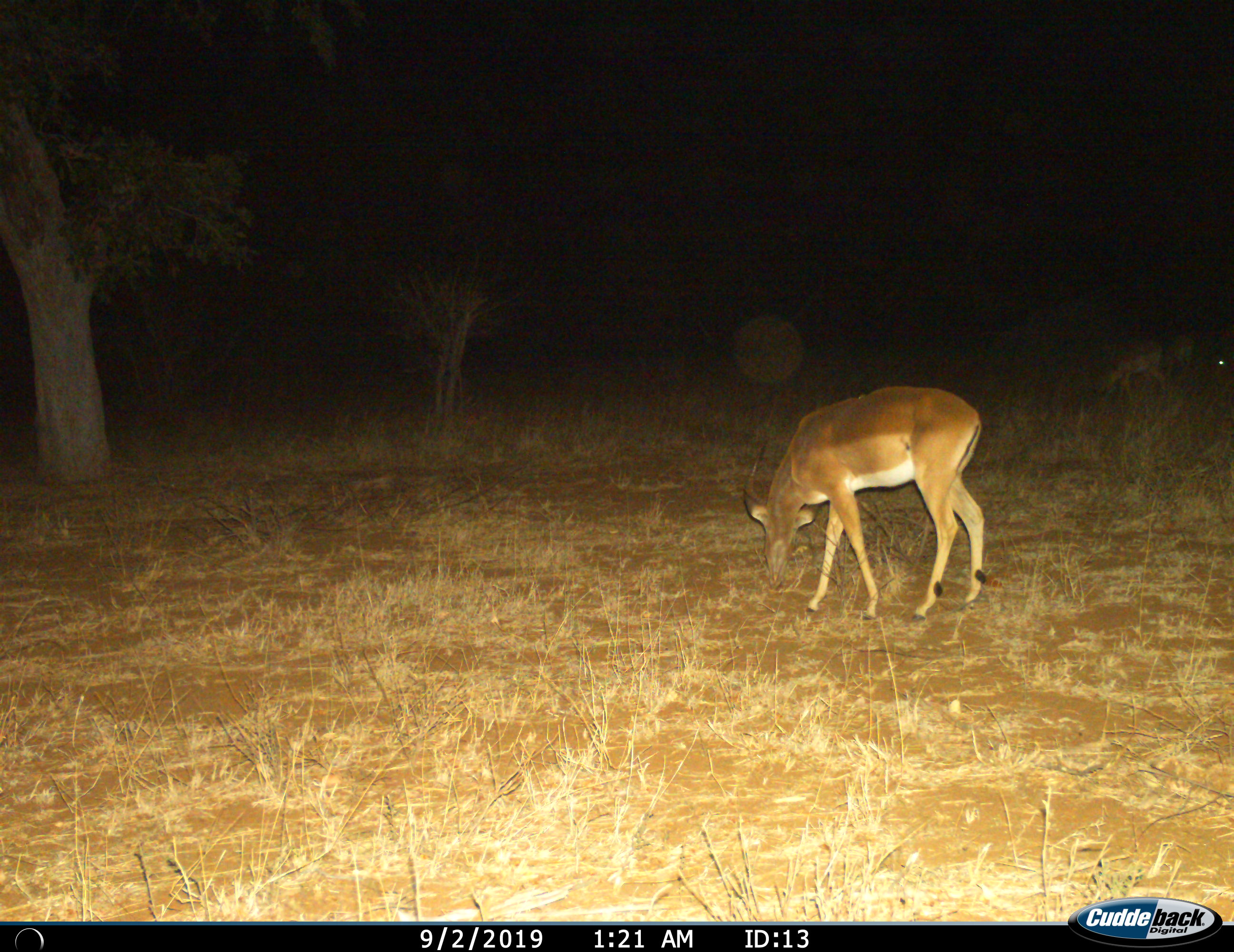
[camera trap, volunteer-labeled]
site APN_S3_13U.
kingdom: Animalia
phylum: Chordata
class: Mammalia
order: Artiodactyla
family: Bovidae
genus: Aepyceros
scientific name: Aepyceros melampus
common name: impala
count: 2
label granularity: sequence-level